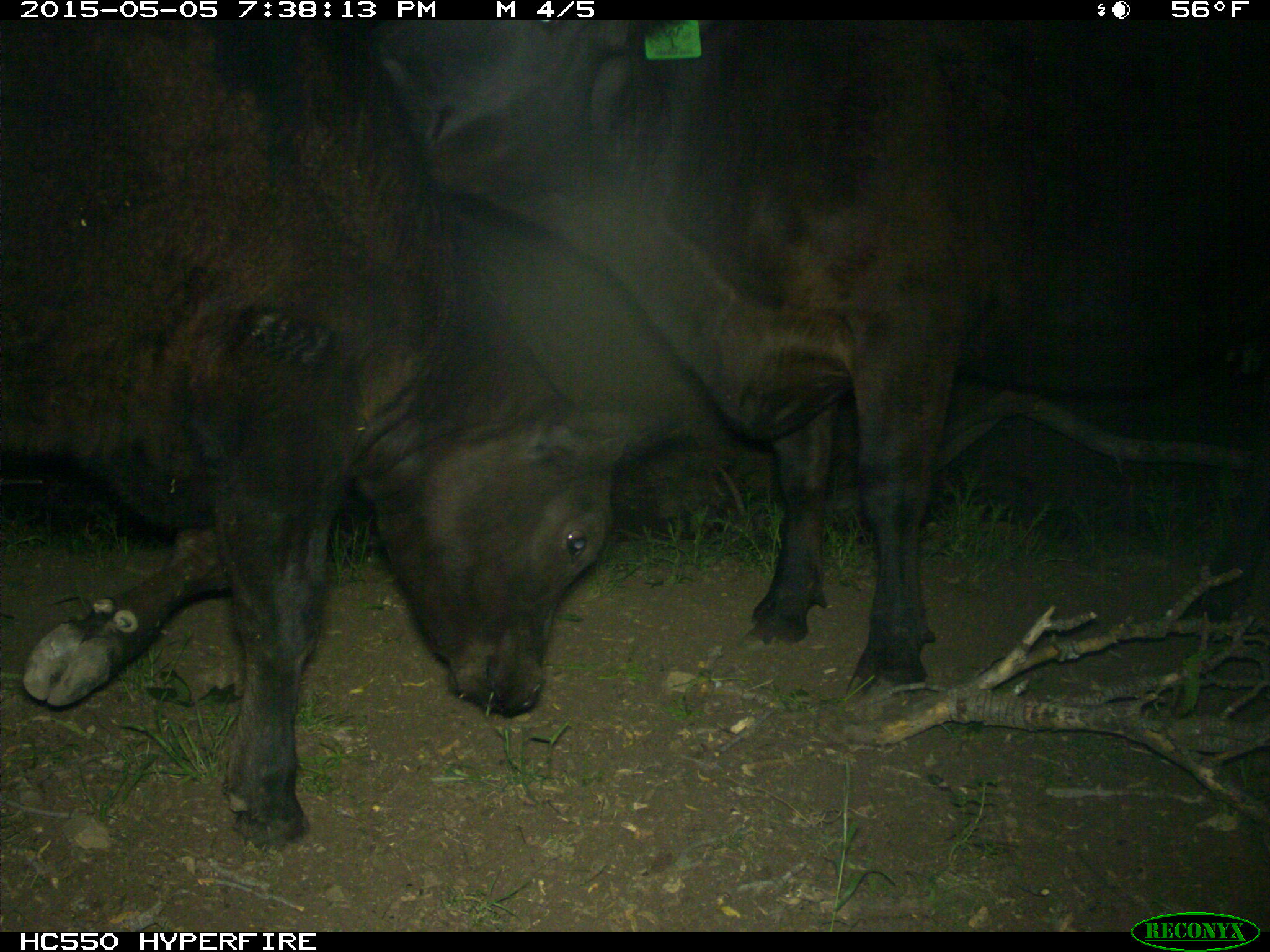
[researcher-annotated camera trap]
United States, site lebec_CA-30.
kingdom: Animalia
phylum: Chordata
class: Mammalia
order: Artiodactyla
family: Bovidae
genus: Bos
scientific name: Bos taurus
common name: domestic cow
Bos taurus (domestic cow).